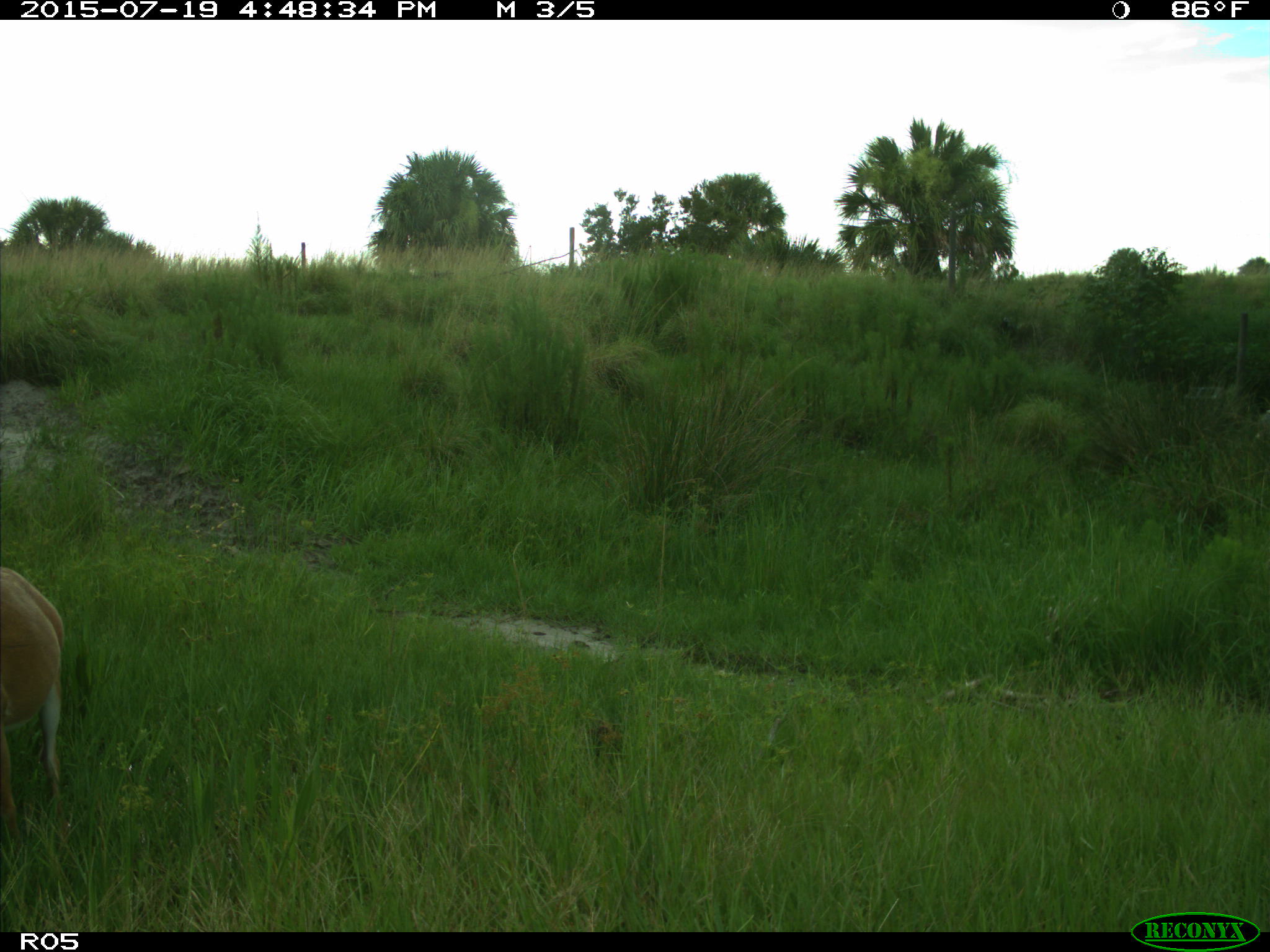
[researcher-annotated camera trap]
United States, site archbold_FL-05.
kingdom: Animalia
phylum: Chordata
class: Mammalia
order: Artiodactyla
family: Cervidae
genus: Odocoileus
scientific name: Odocoileus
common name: deer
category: unidentified deer